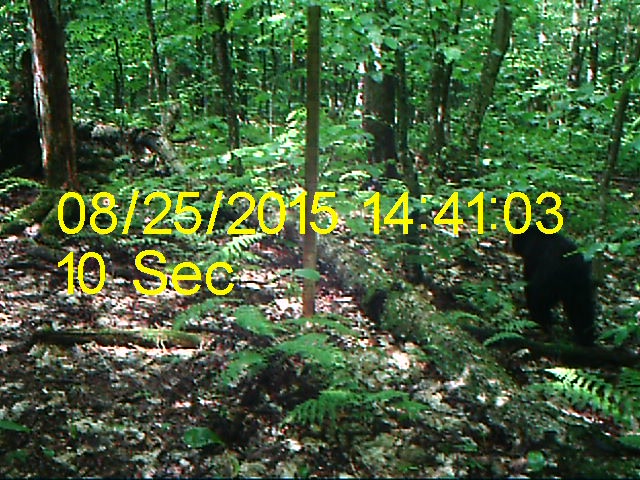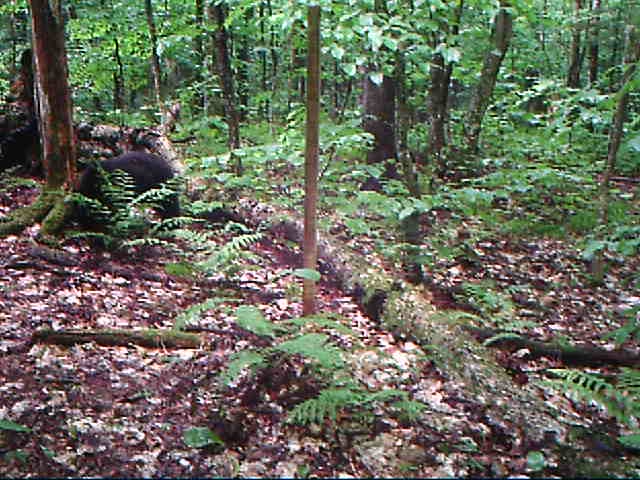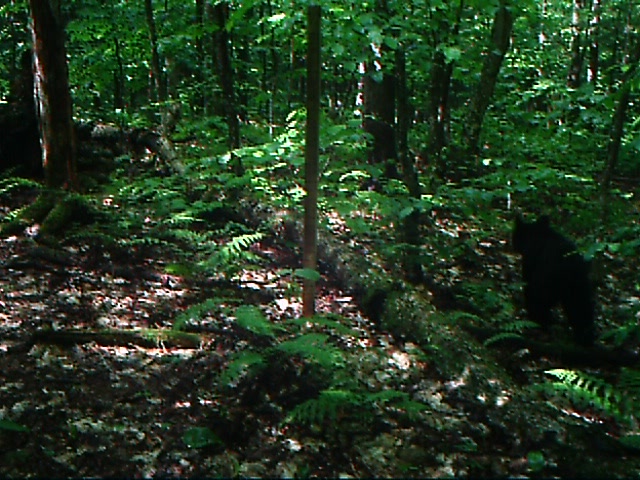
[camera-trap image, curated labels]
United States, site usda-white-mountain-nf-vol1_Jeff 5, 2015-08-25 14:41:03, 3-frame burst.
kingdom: Animalia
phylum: Chordata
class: Mammalia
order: Carnivora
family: Ursidae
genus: Ursus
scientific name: Ursus americanus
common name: black bear